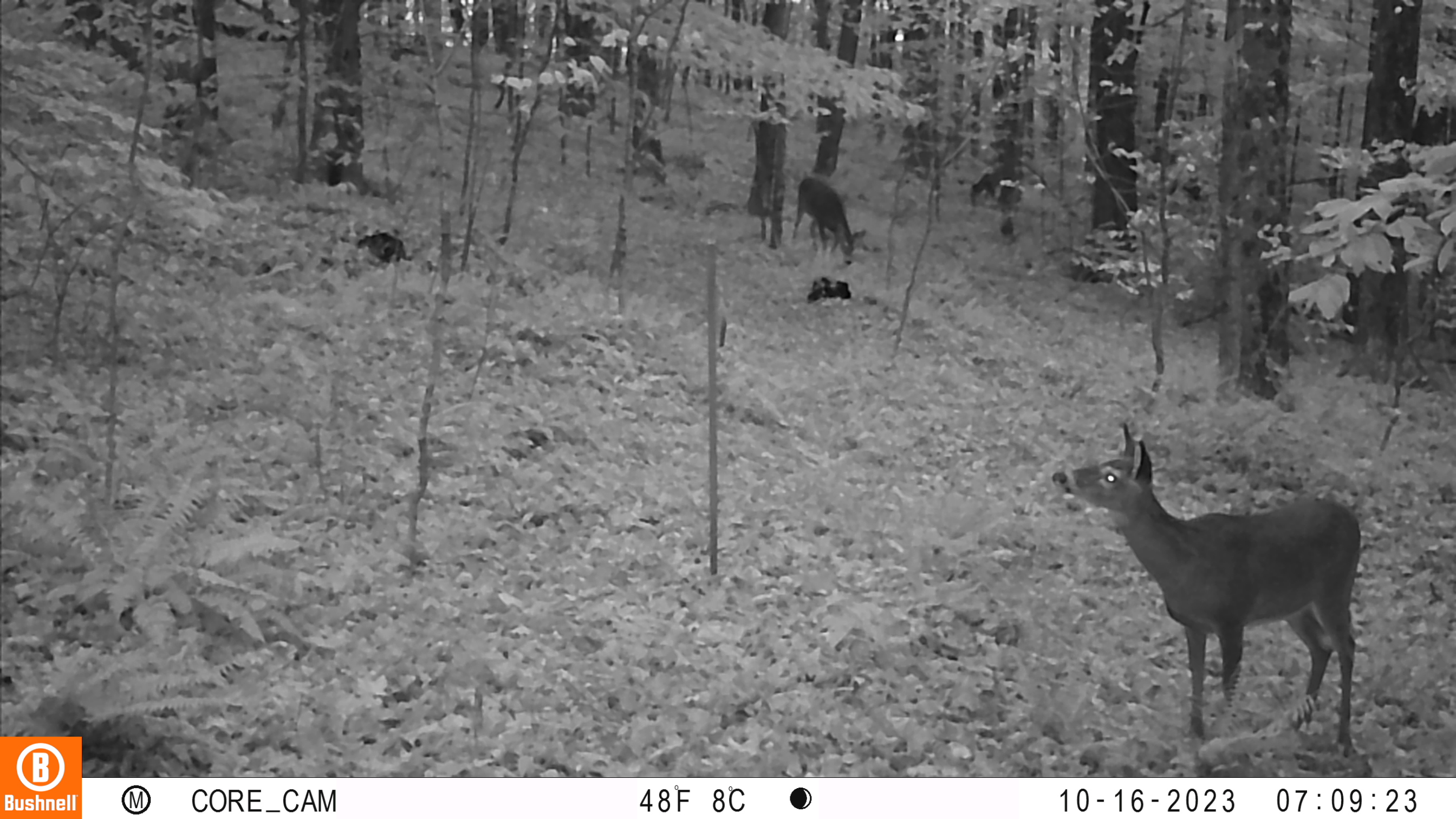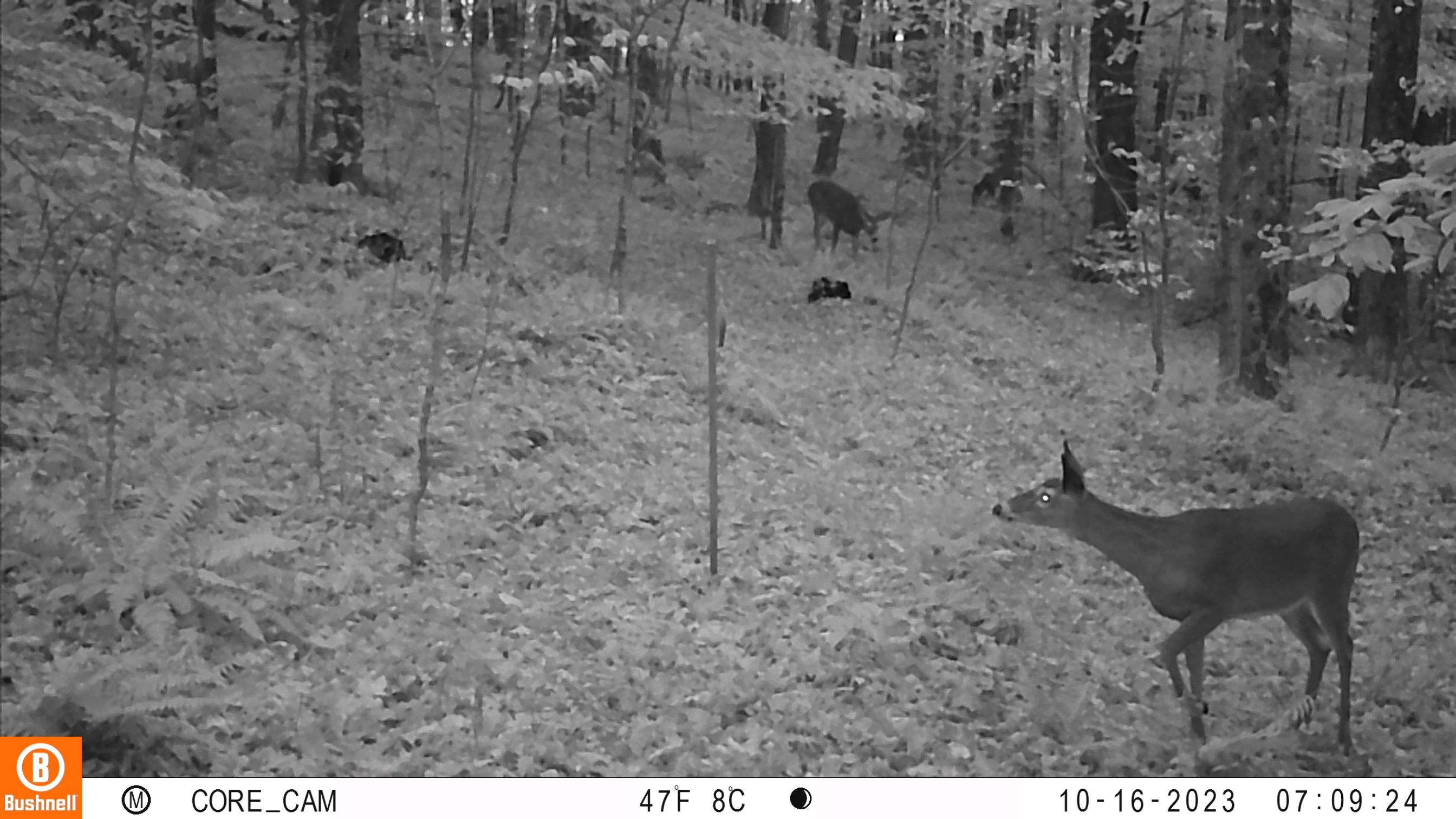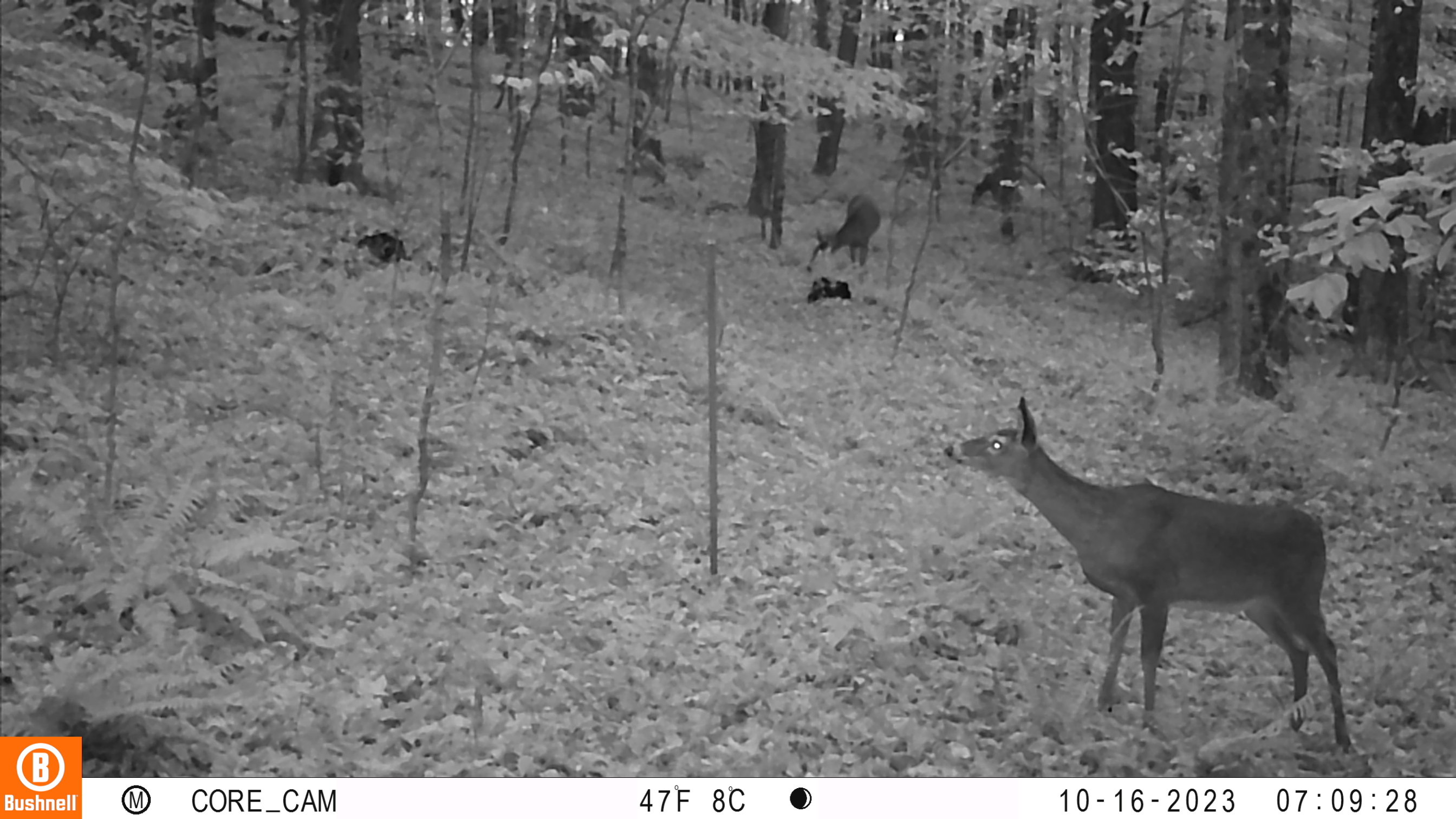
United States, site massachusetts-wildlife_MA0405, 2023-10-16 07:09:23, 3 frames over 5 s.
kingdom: Animalia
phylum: Chordata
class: Mammalia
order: Artiodactyla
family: Cervidae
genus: Odocoileus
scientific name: Odocoileus virginianus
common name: white-tailed deer